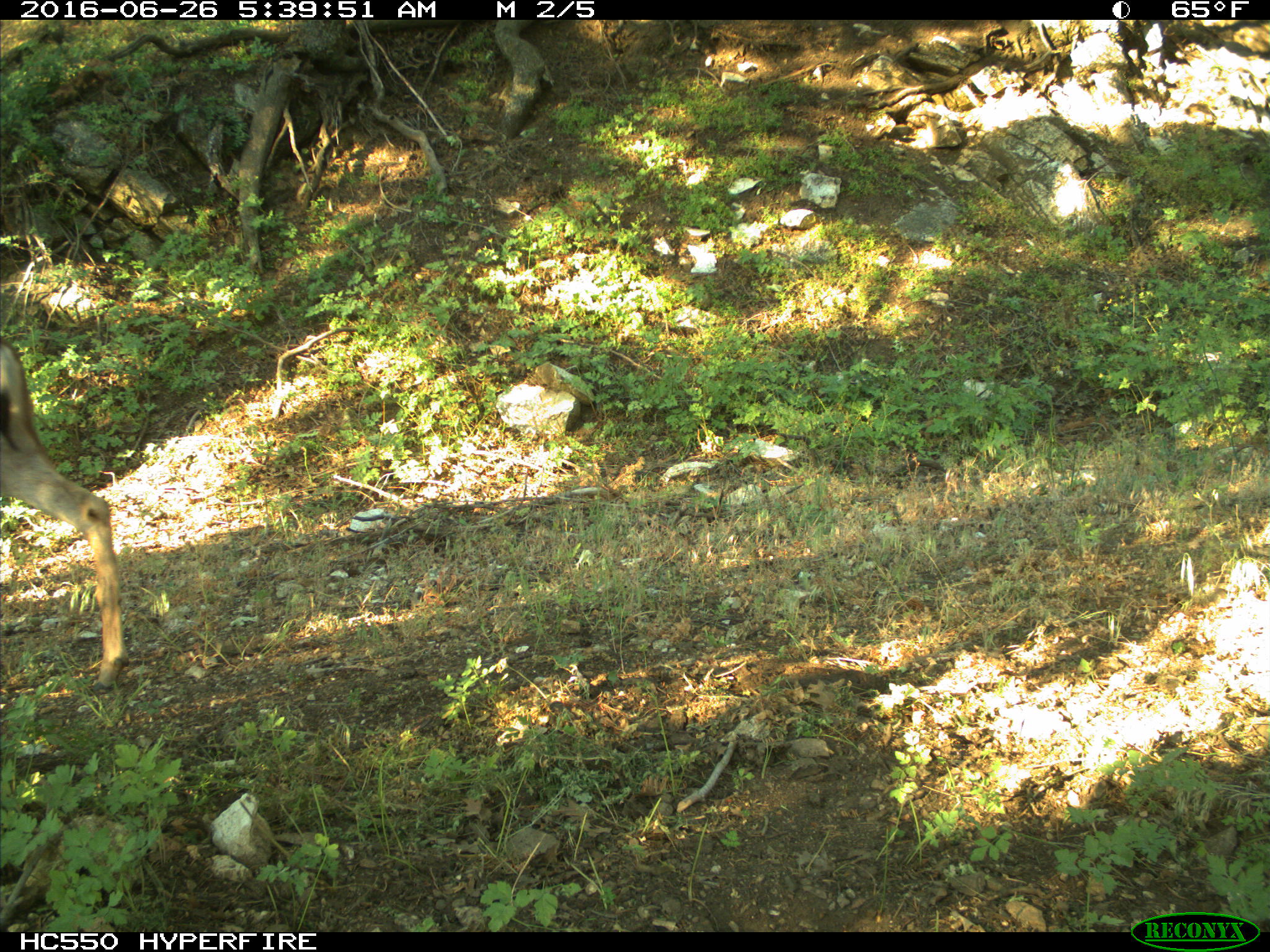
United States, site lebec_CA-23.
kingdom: Animalia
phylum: Chordata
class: Mammalia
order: Artiodactyla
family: Cervidae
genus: Odocoileus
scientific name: Odocoileus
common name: deer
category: unidentified deer